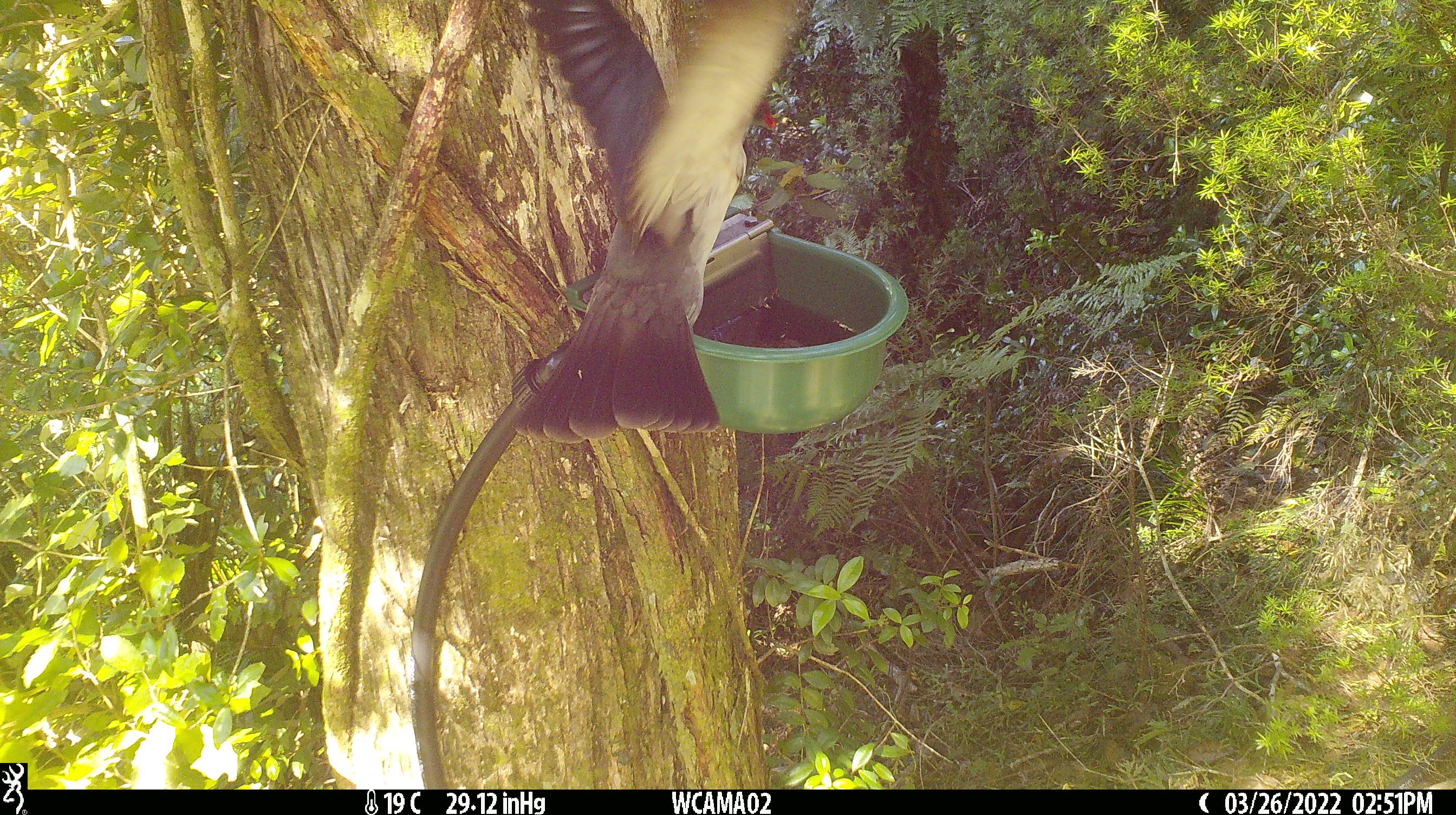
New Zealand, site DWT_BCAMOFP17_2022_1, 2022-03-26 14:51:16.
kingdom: Animalia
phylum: Chordata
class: Aves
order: Columbiformes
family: Columbidae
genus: Hemiphaga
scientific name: Hemiphaga novaeseelandiae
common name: new zealand pigeon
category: kereru